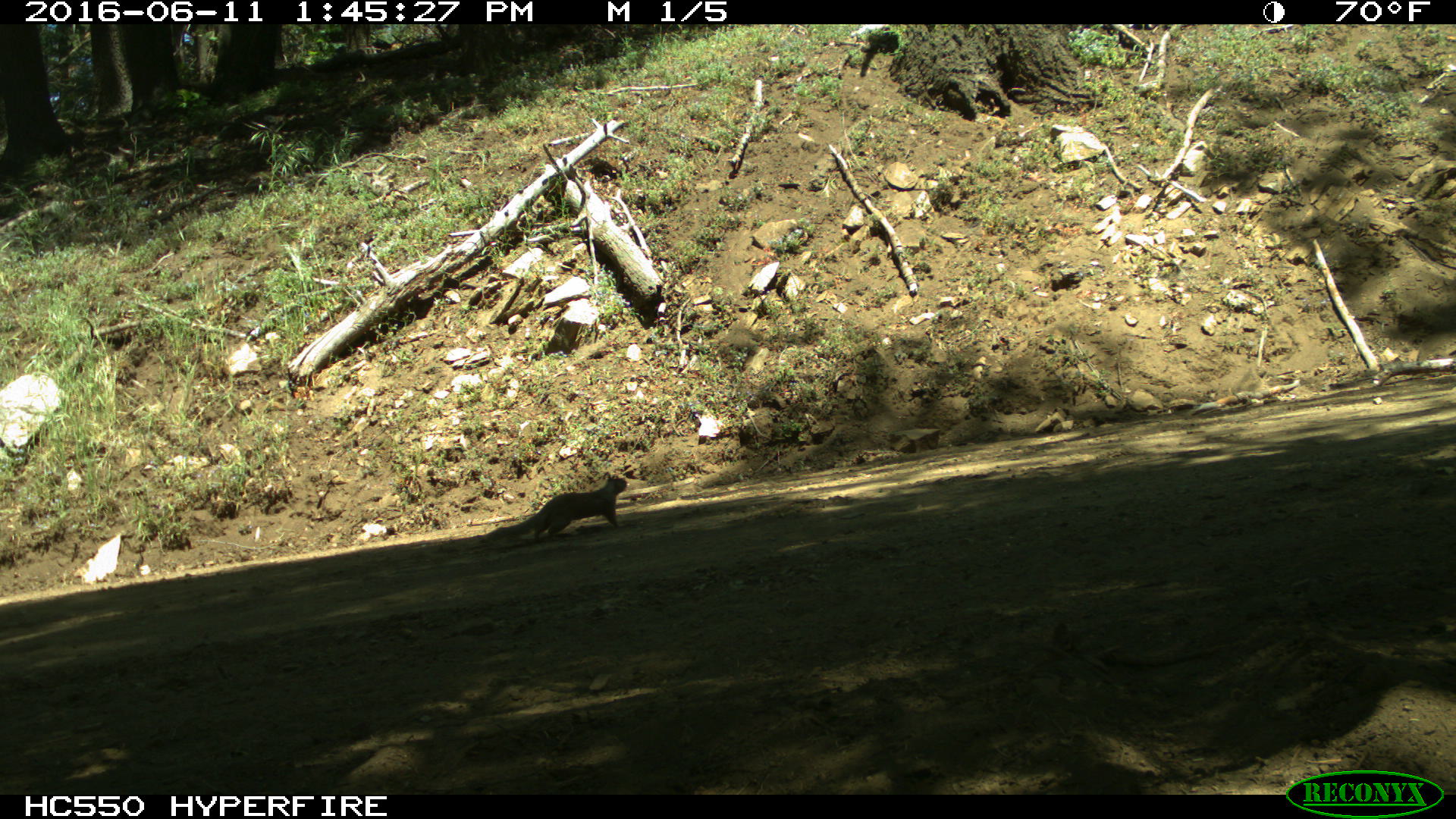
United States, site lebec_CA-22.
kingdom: Animalia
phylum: Chordata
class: Mammalia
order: Rodentia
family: Sciuridae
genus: Otospermophilus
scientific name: Otospermophilus beecheyi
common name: california ground squirrel